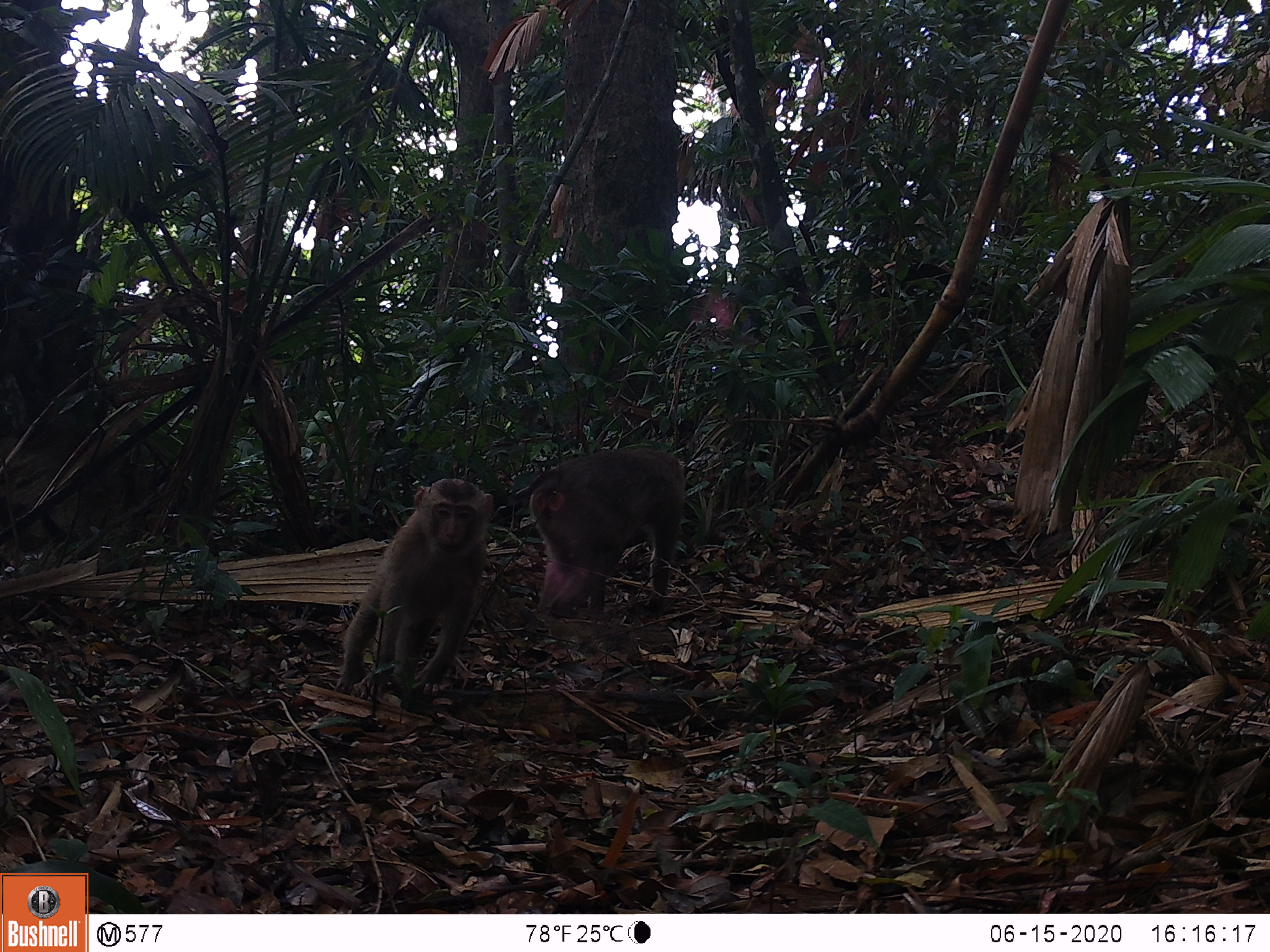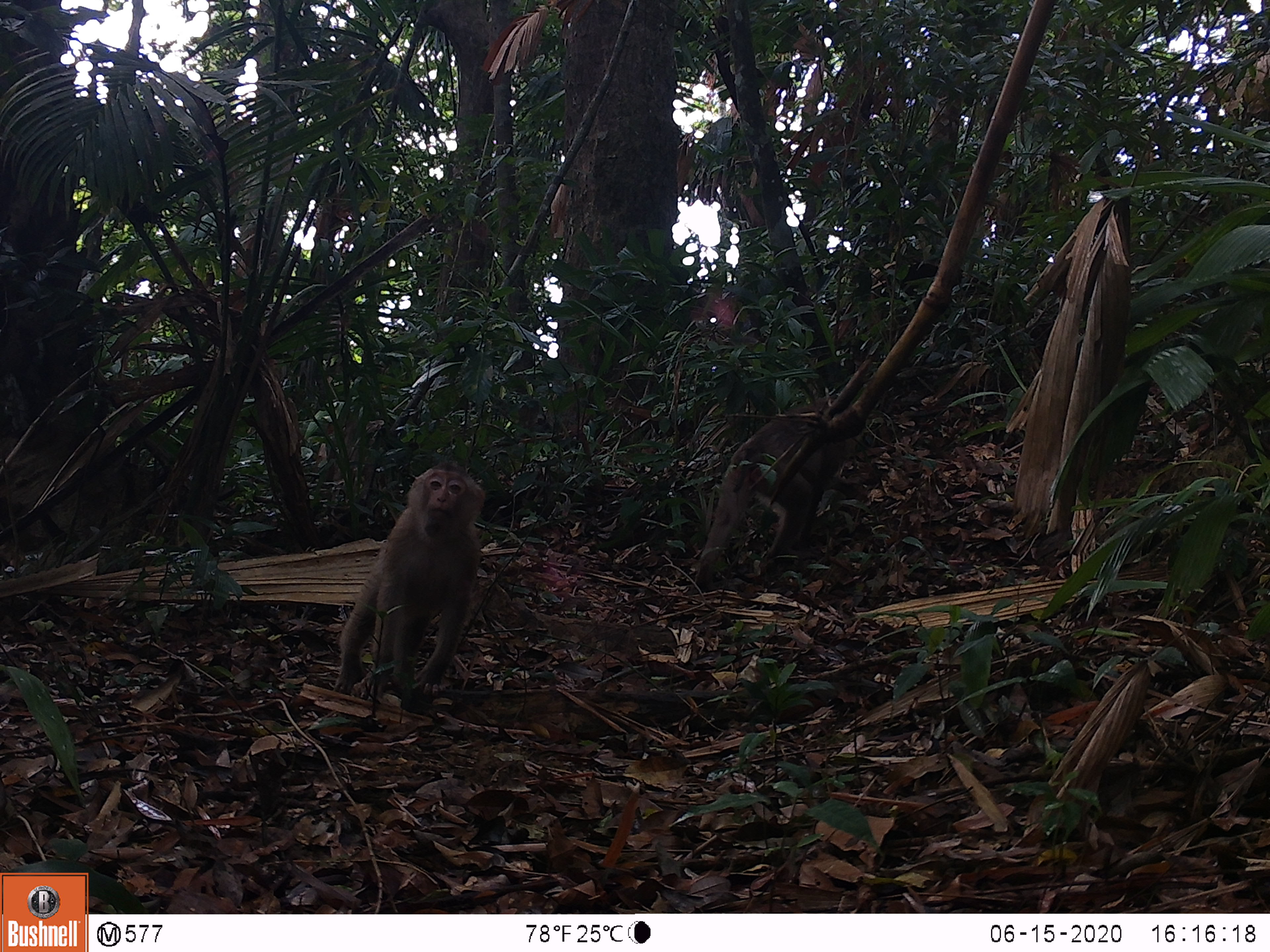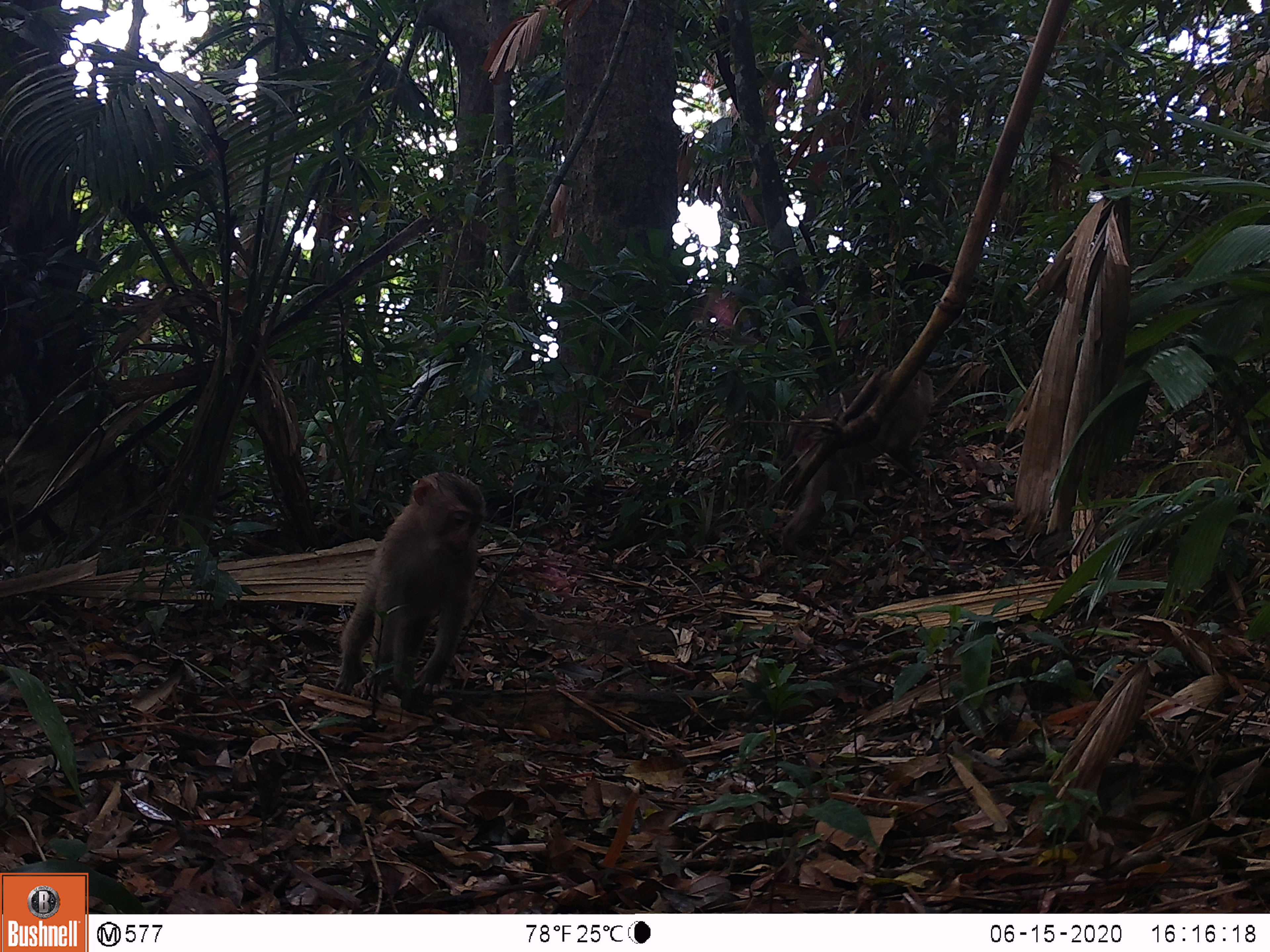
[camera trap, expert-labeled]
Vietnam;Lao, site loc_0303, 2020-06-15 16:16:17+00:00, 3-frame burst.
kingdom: Animalia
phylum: Chordata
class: Mammalia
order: Primates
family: Cercopithecidae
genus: Macaca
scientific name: Macaca nemestrina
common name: pig-tailed macaque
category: pig tailed macaque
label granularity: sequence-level